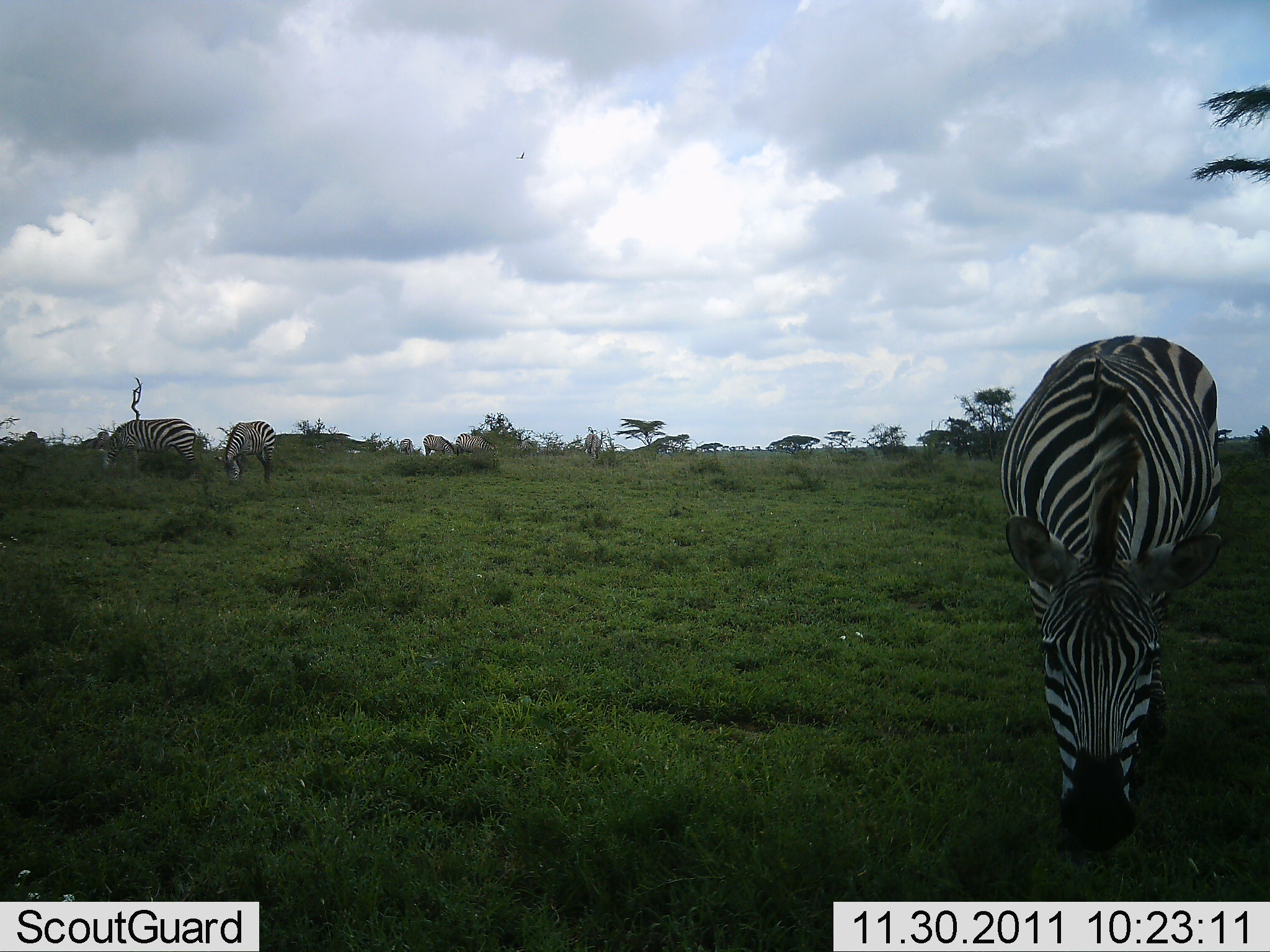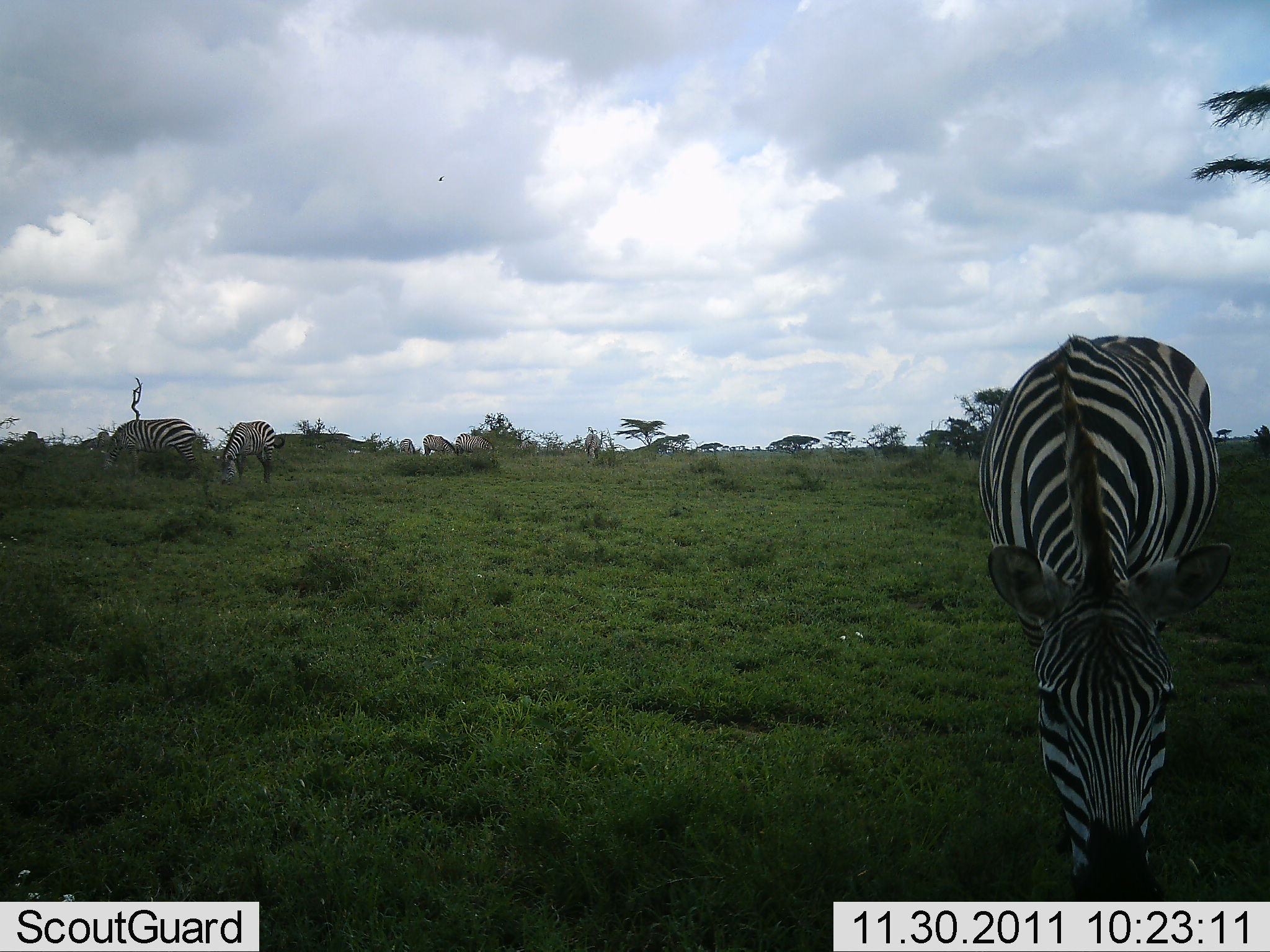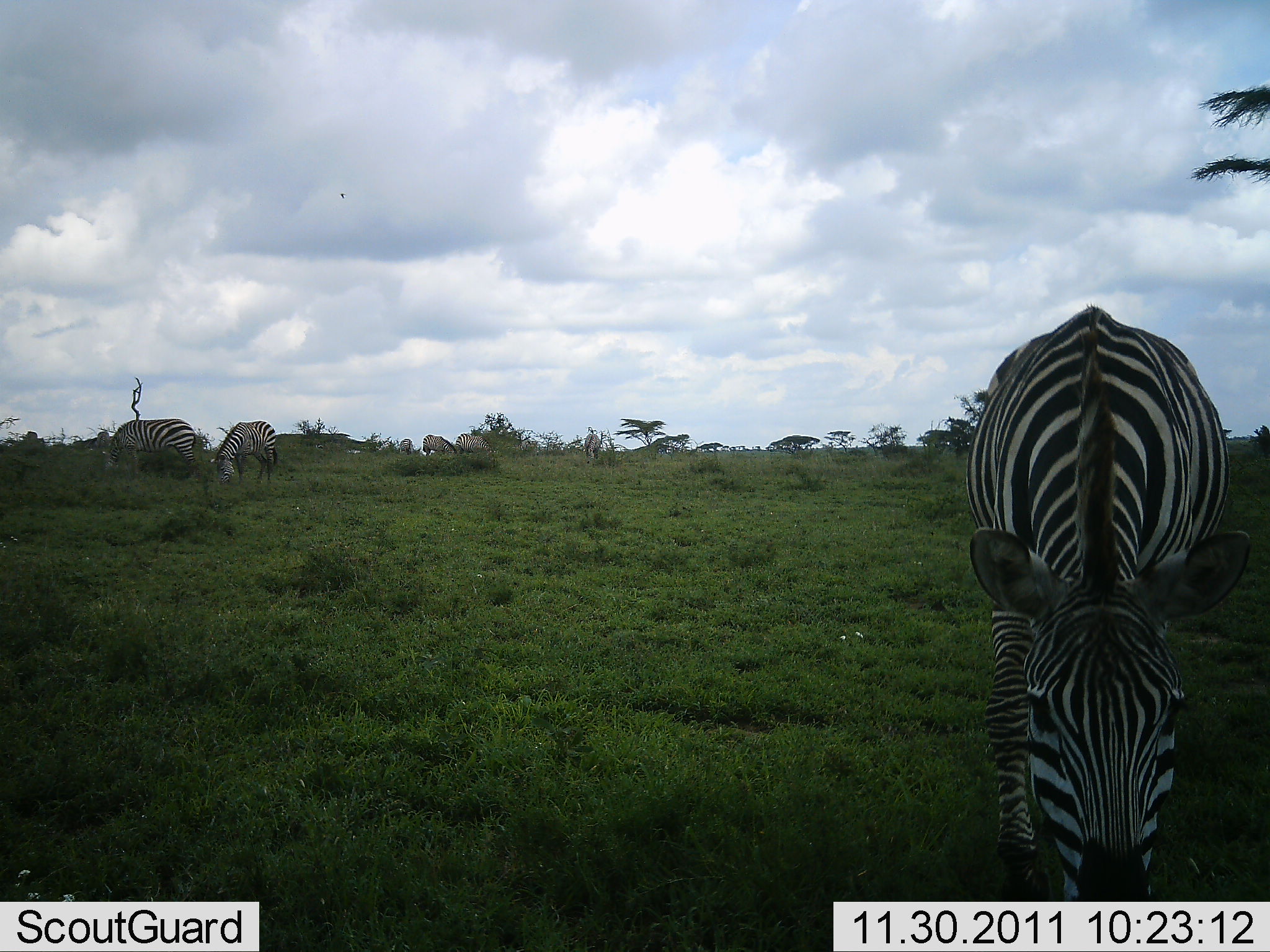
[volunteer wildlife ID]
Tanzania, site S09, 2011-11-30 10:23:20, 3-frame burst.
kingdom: Animalia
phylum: Chordata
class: Mammalia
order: Perissodactyla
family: Equidae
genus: Equus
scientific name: Equus quagga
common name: plains zebra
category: zebra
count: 4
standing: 20%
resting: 0%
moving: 10%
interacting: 20%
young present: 0%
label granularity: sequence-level